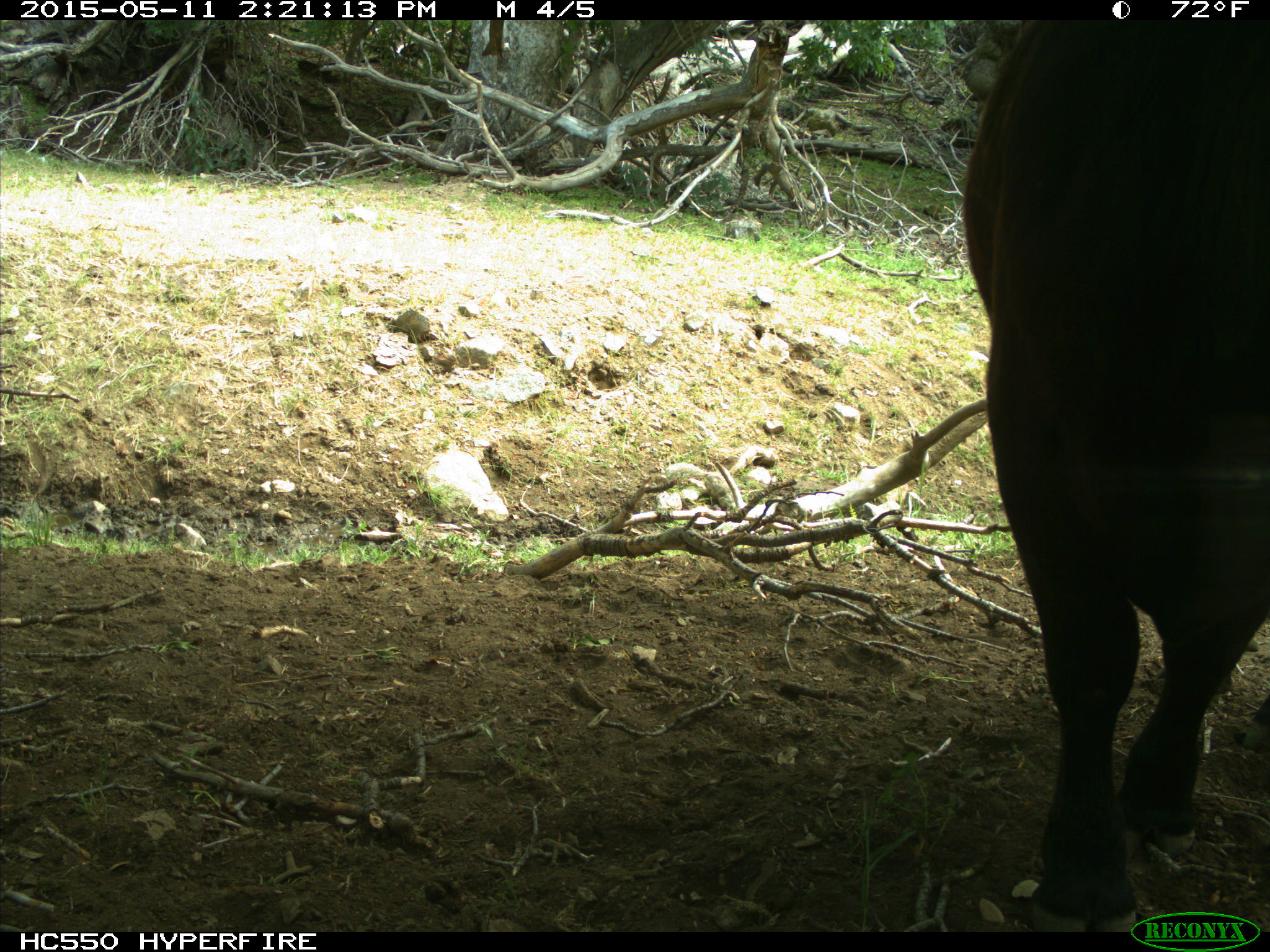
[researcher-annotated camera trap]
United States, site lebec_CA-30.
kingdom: Animalia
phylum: Chordata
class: Mammalia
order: Artiodactyla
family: Bovidae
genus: Bos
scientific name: Bos taurus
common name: domestic cow